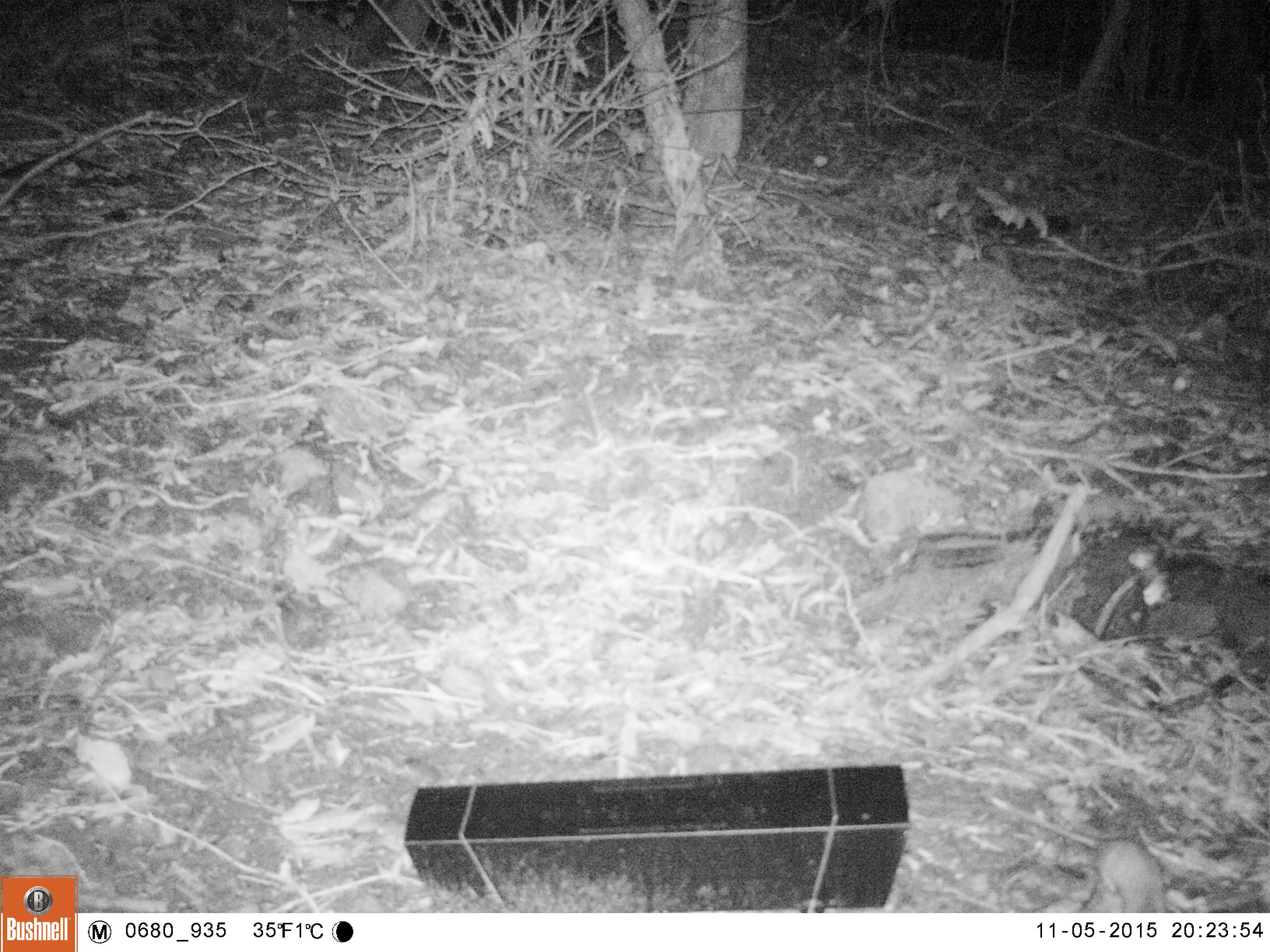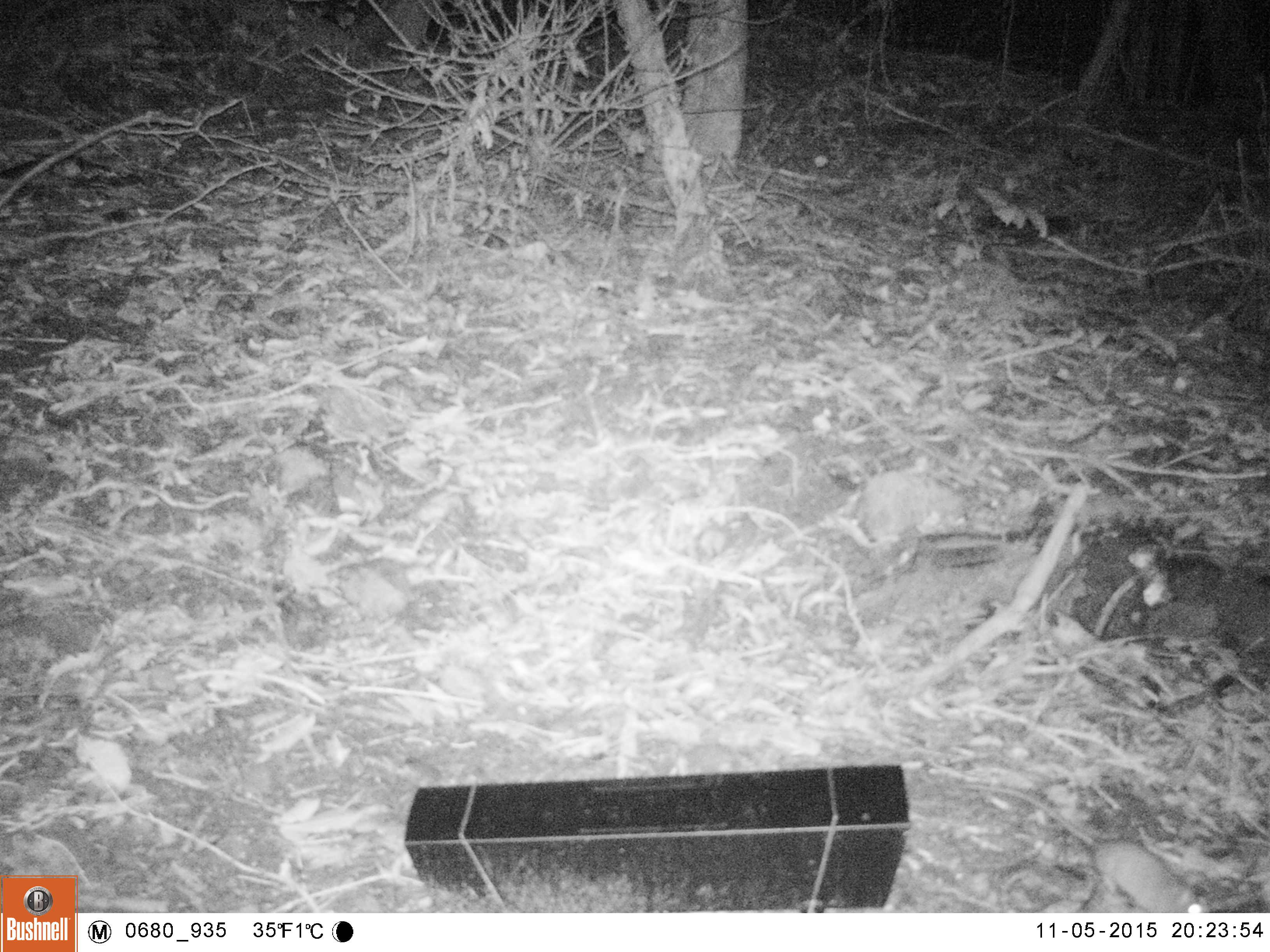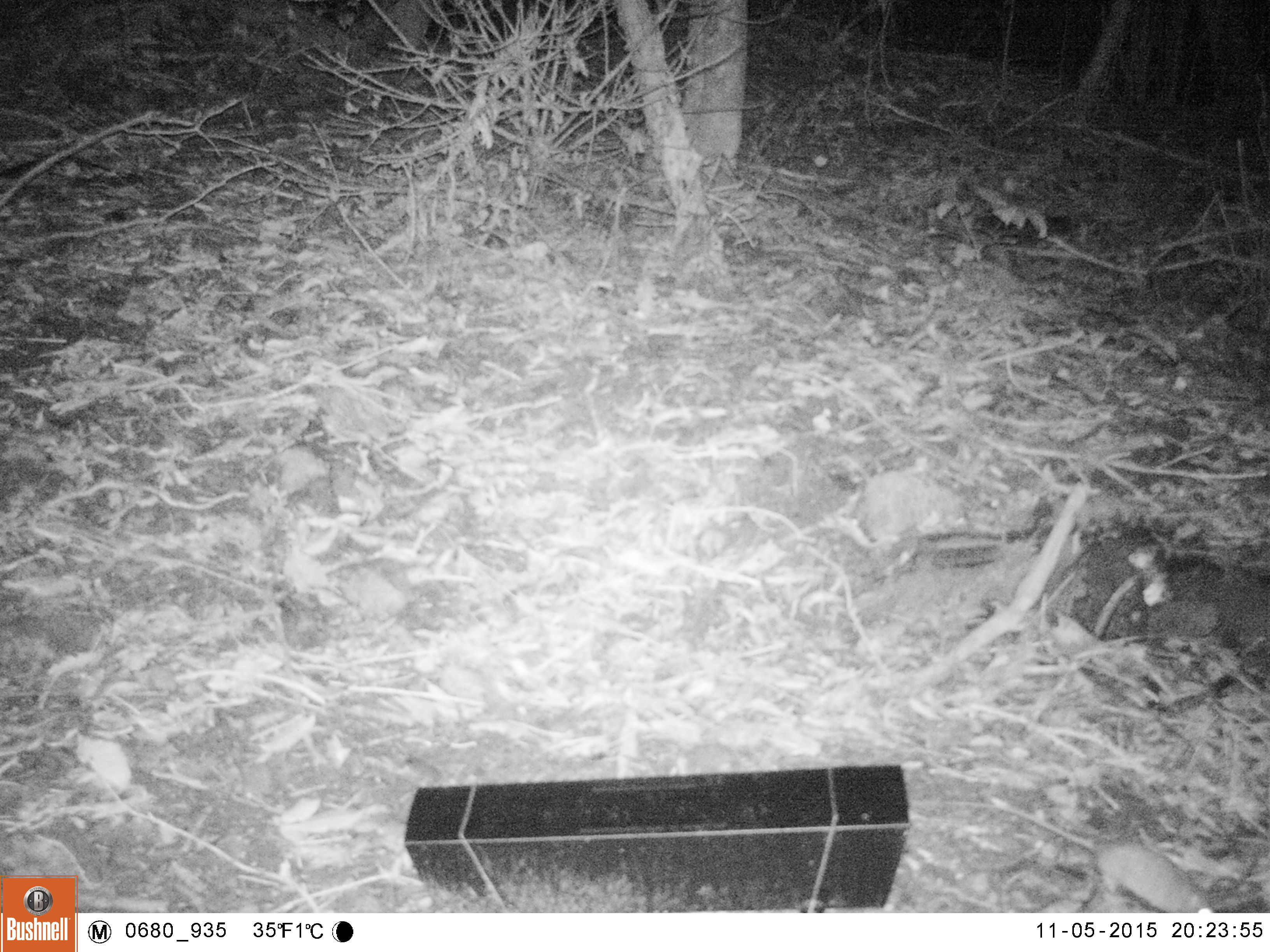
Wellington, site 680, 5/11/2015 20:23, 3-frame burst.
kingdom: Animalia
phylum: Chordata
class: Mammalia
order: Rodentia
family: Muridae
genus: Mus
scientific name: Mus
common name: mouse